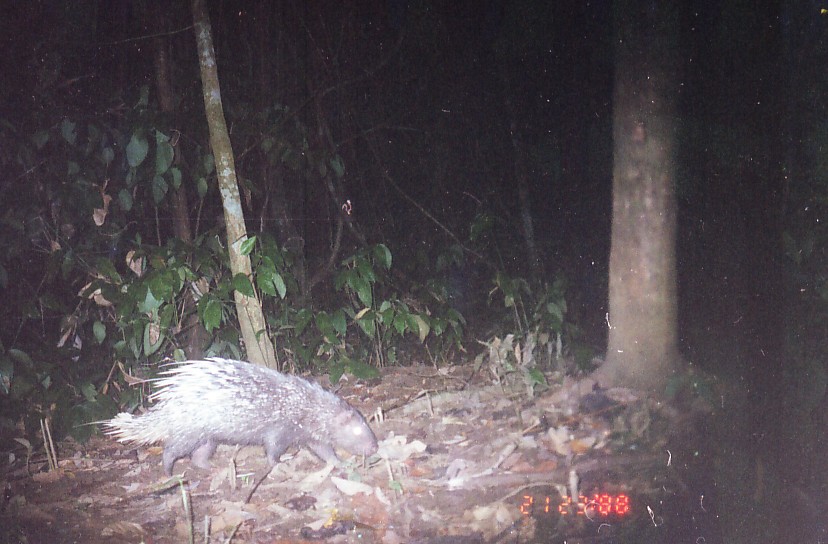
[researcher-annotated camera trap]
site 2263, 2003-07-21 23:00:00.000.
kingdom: Animalia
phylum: Chordata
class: Mammalia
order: Rodentia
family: Hystricidae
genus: Hystrix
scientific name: Hystrix brachyura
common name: east asian porcupine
Hystrix brachyura (east asian porcupine), count 1.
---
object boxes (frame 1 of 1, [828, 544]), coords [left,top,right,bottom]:
hystrix brachyura: [70,355,379,477]